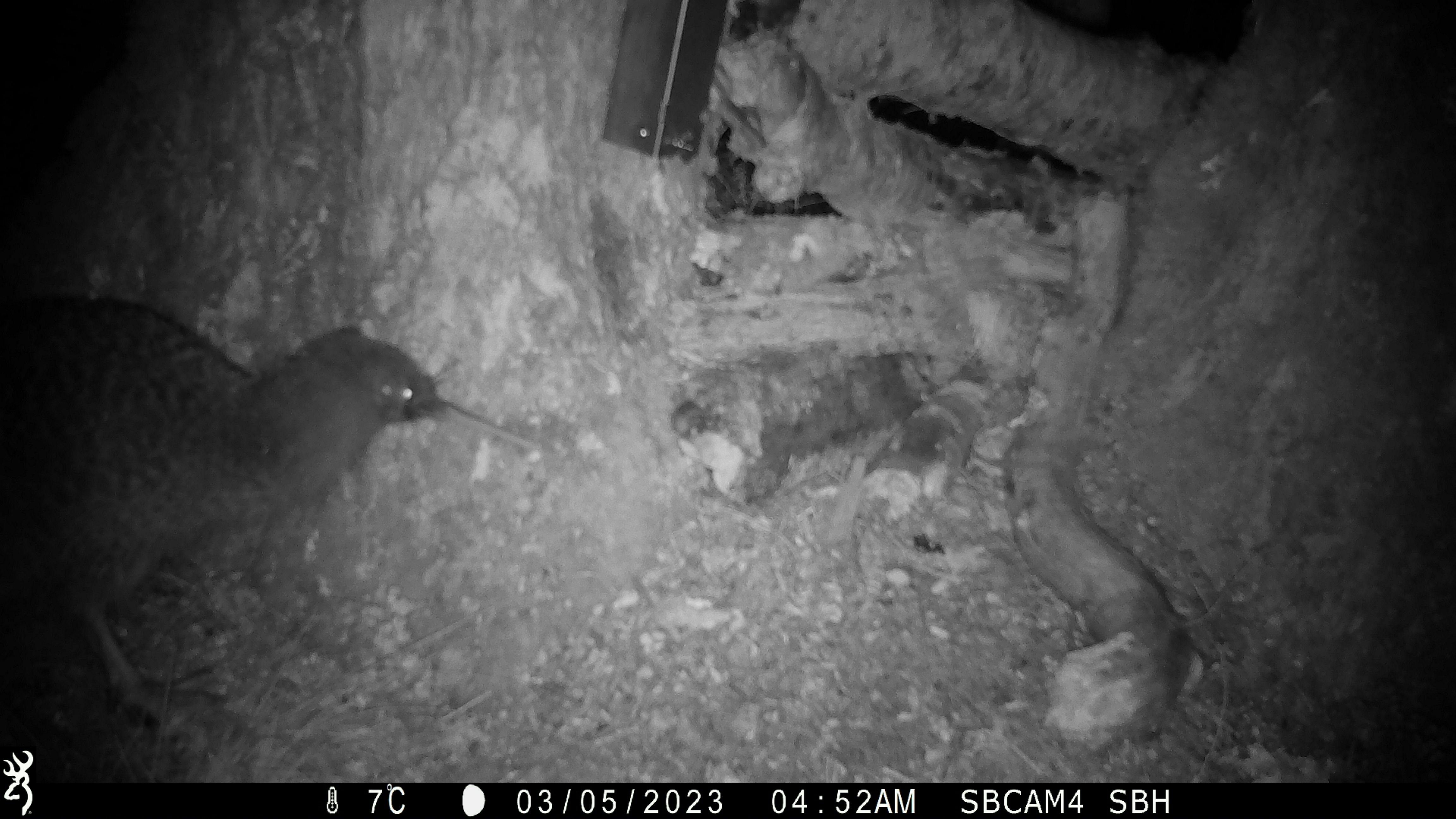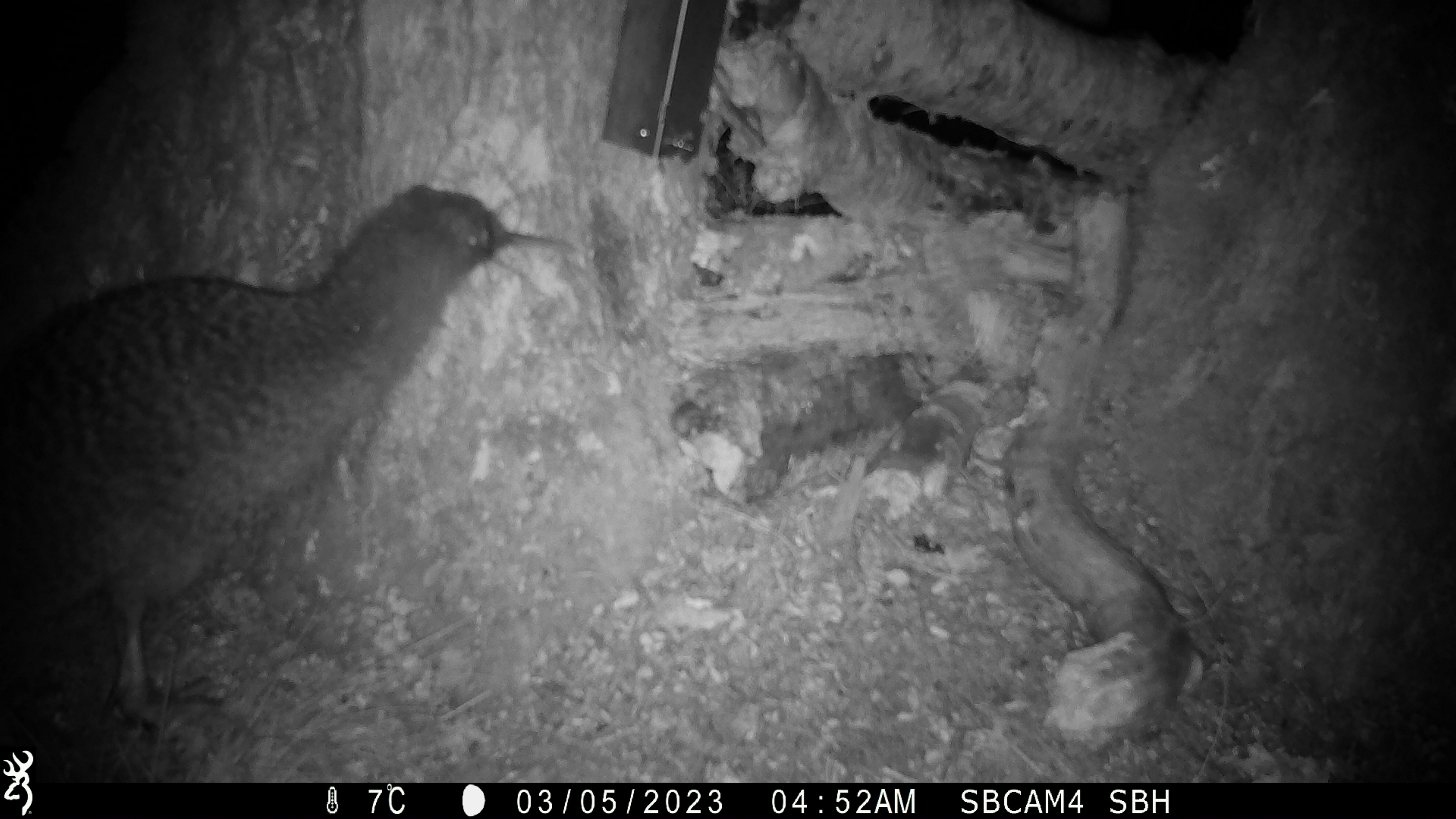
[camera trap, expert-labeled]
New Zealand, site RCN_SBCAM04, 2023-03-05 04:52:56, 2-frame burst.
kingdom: Animalia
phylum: Chordata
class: Aves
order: Apterygiformes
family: Apterygidae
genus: Apteryx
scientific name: Apteryx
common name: kiwi